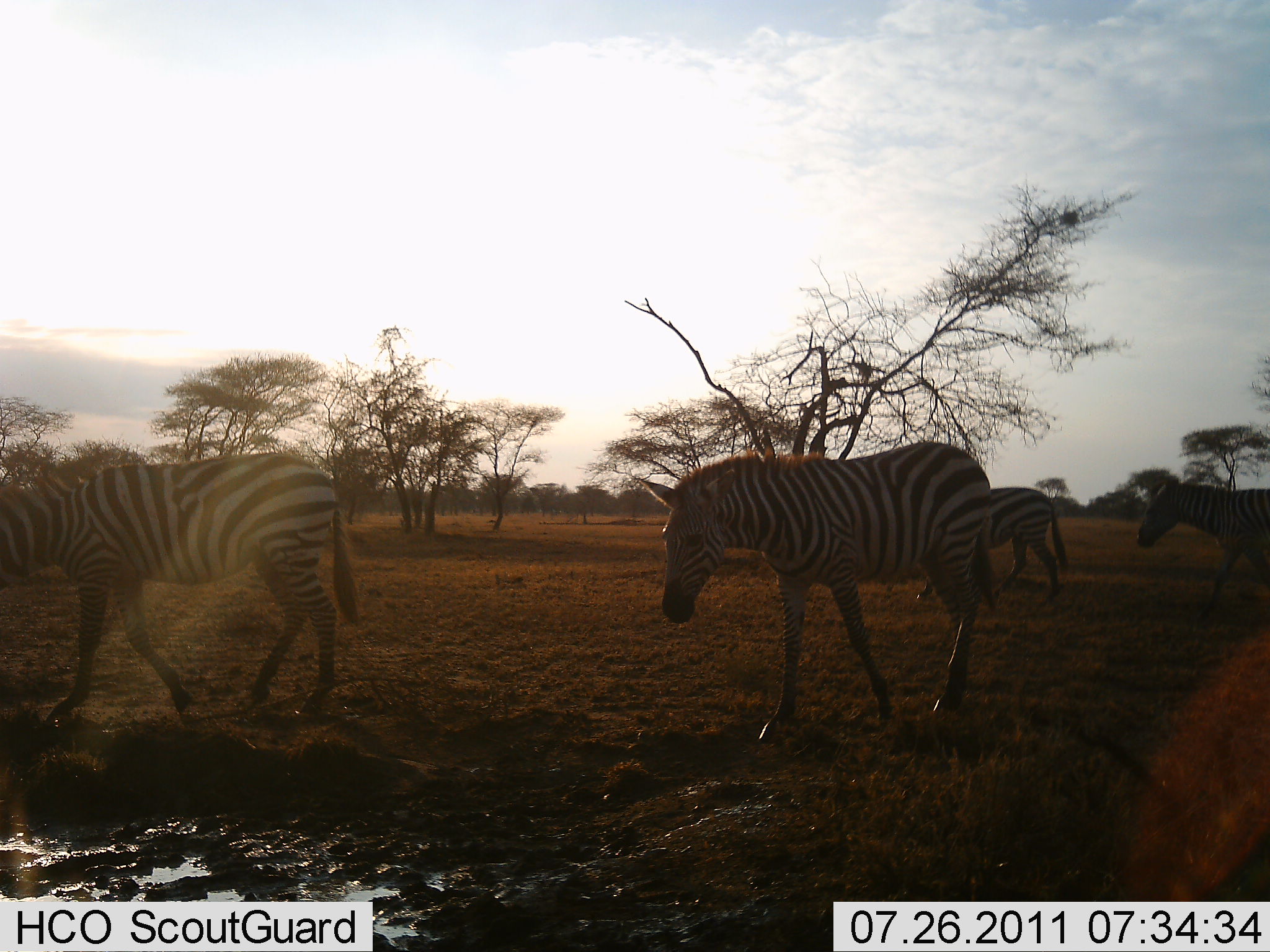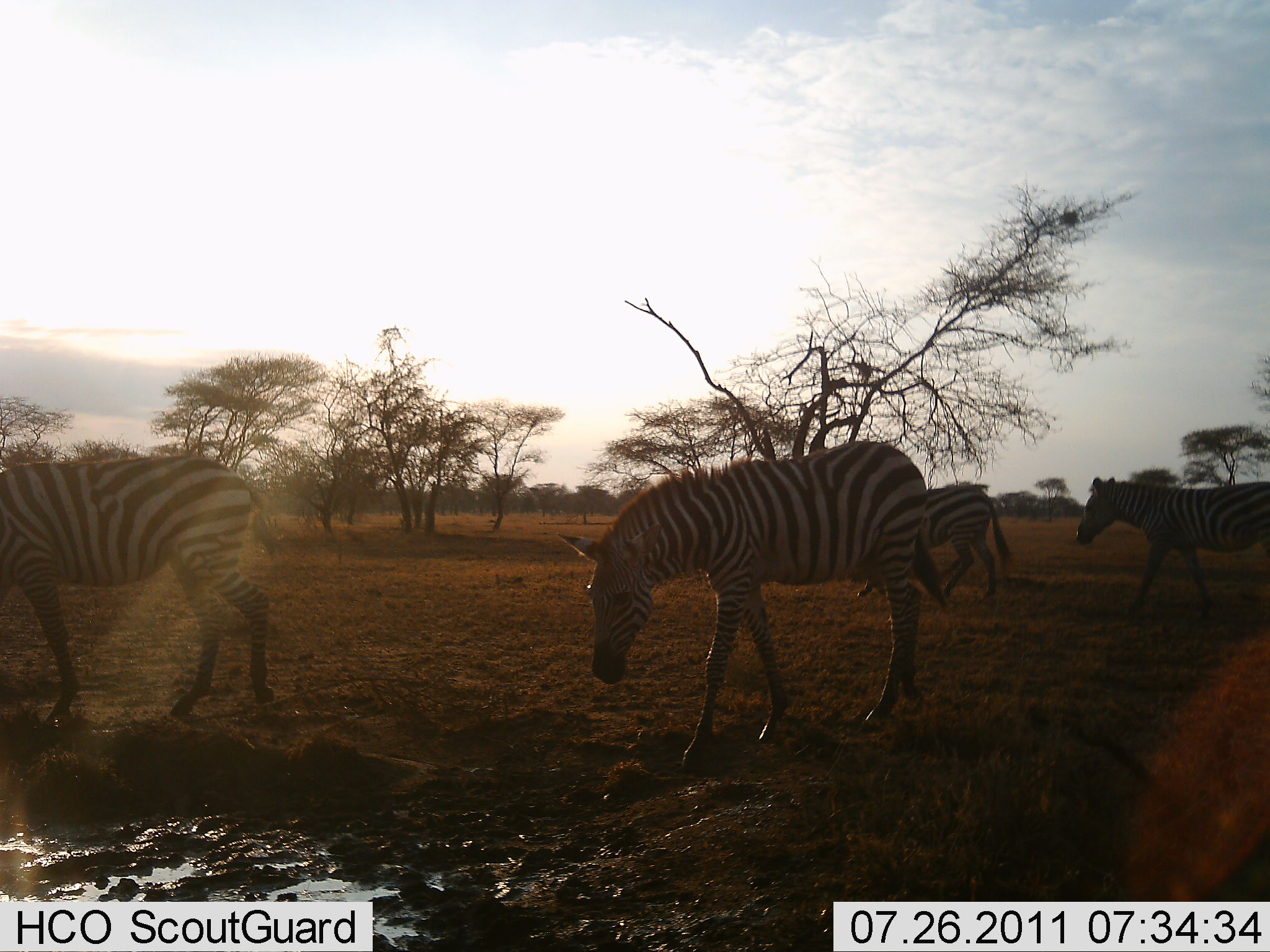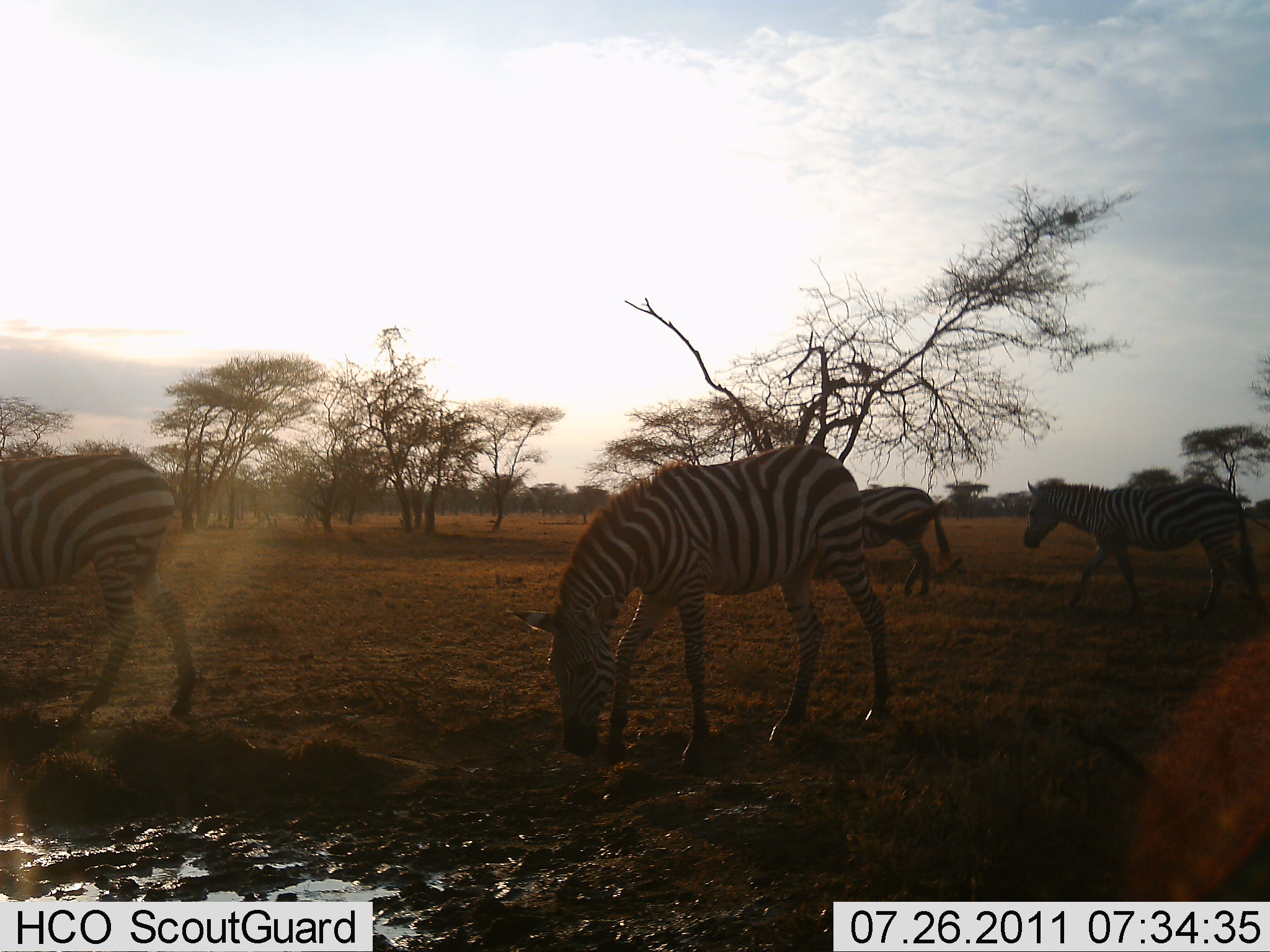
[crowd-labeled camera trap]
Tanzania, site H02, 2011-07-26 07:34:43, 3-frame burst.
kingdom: Animalia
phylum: Chordata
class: Mammalia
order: Perissodactyla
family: Equidae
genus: Equus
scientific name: Equus quagga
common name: plains zebra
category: zebra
Zebra (plains zebra) (Equus quagga), count 4. Behavior (volunteer vote fractions): standing 0%, resting 10%, moving 90%, interacting 0%. Young present (vote fraction): 0%. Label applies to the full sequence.